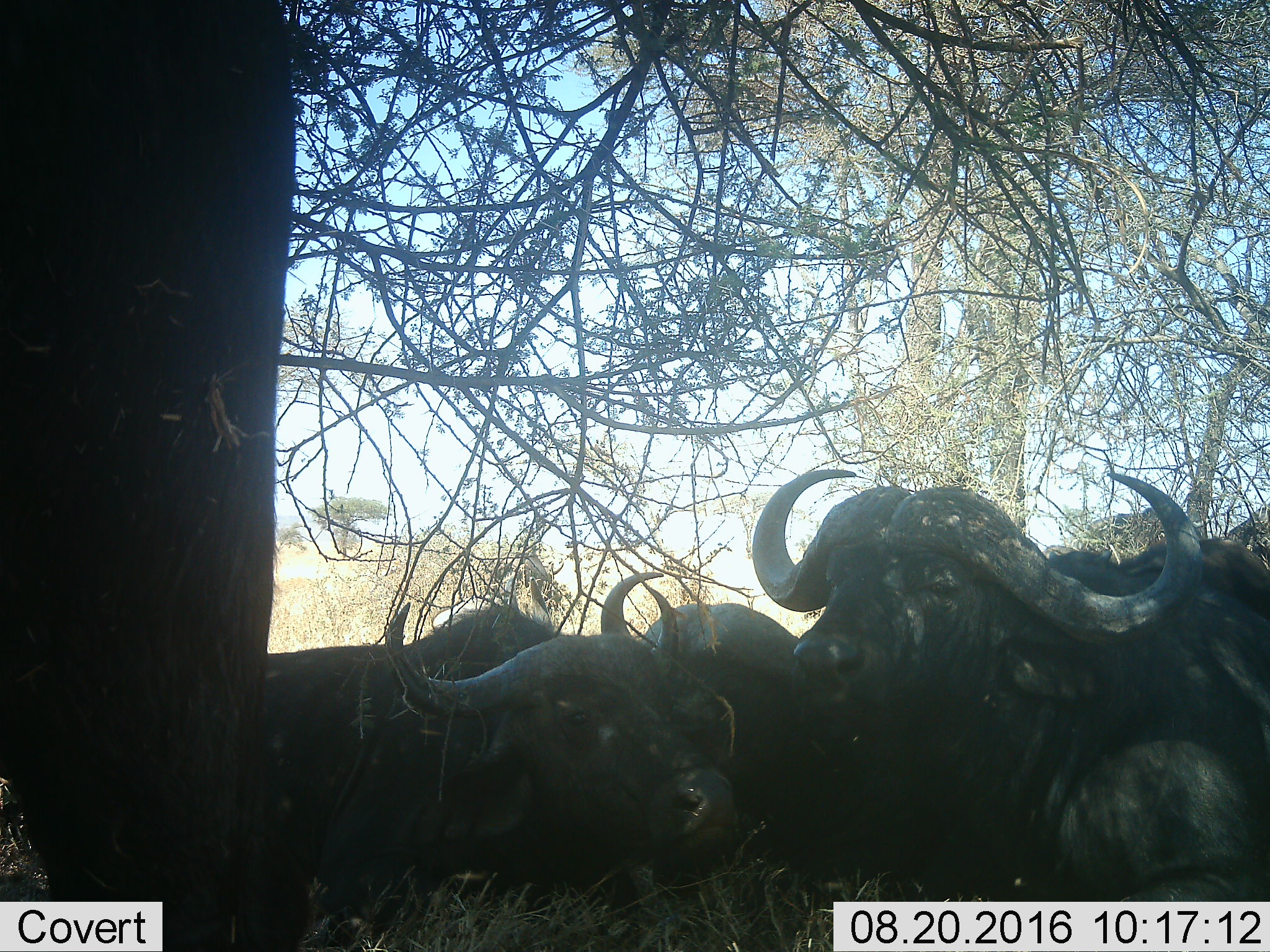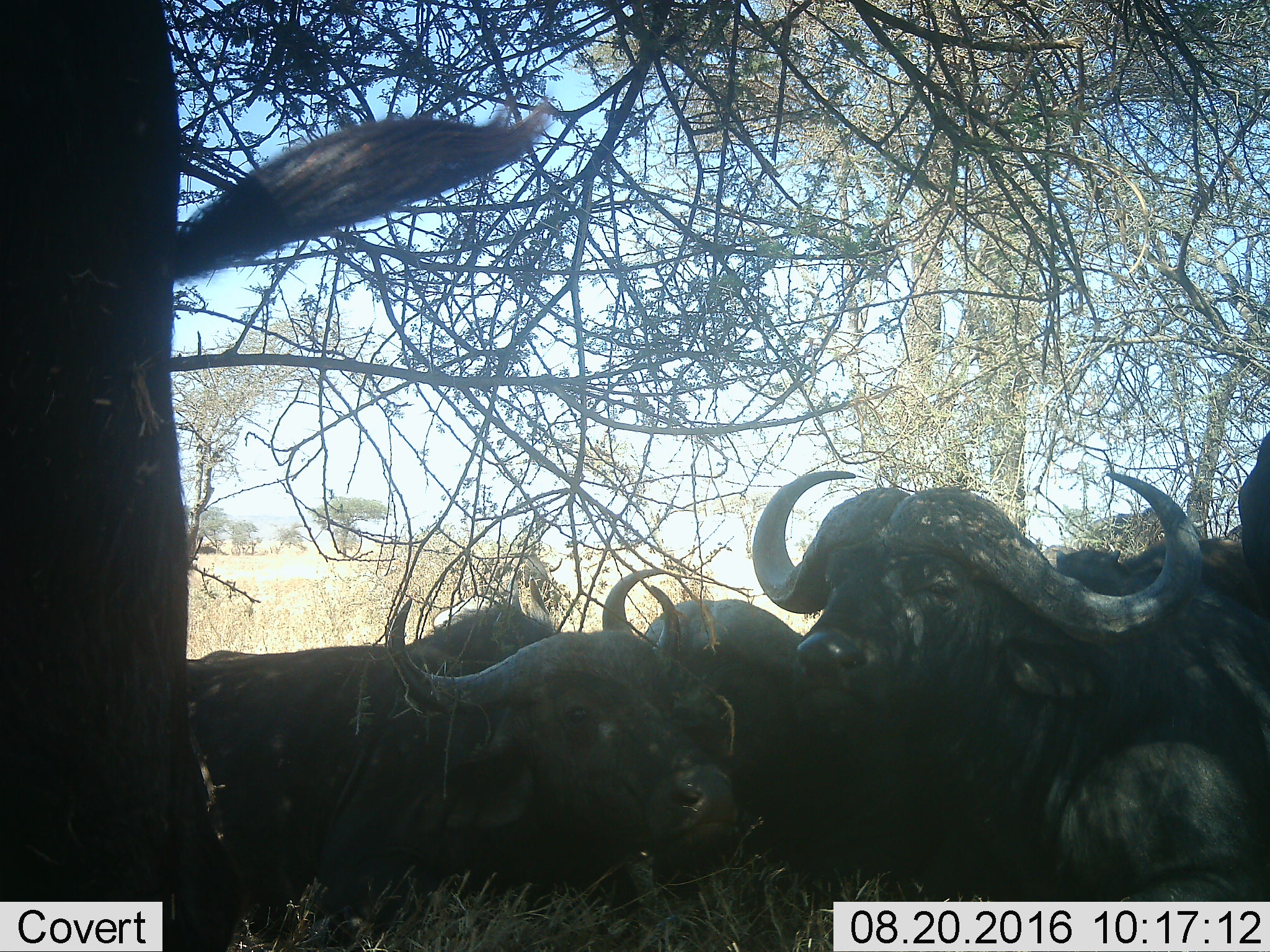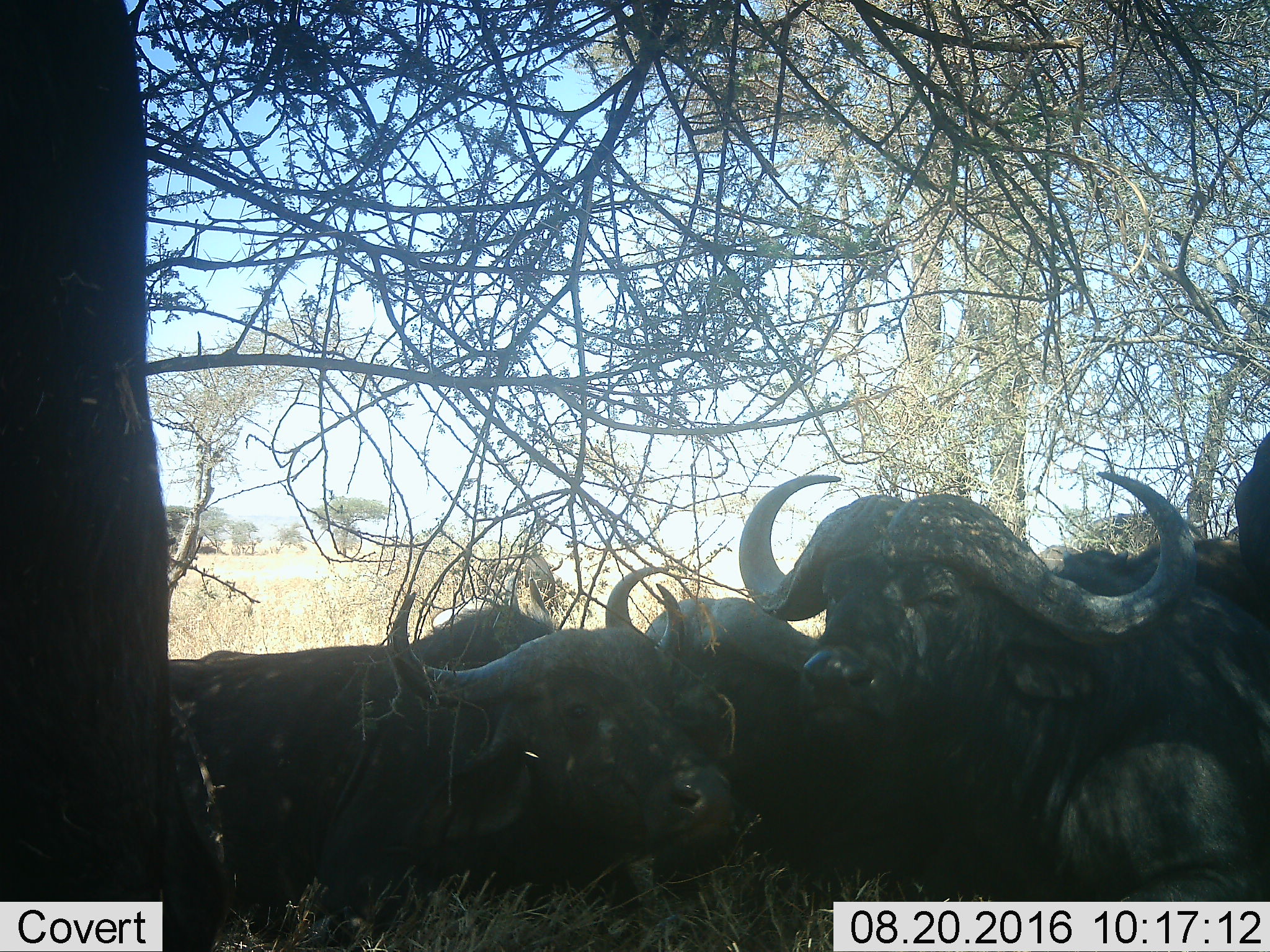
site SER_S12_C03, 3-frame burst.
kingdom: Animalia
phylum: Chordata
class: Mammalia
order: Artiodactyla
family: Bovidae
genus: Syncerus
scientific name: Syncerus caffer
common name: african buffalo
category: buffalo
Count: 6.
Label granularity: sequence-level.